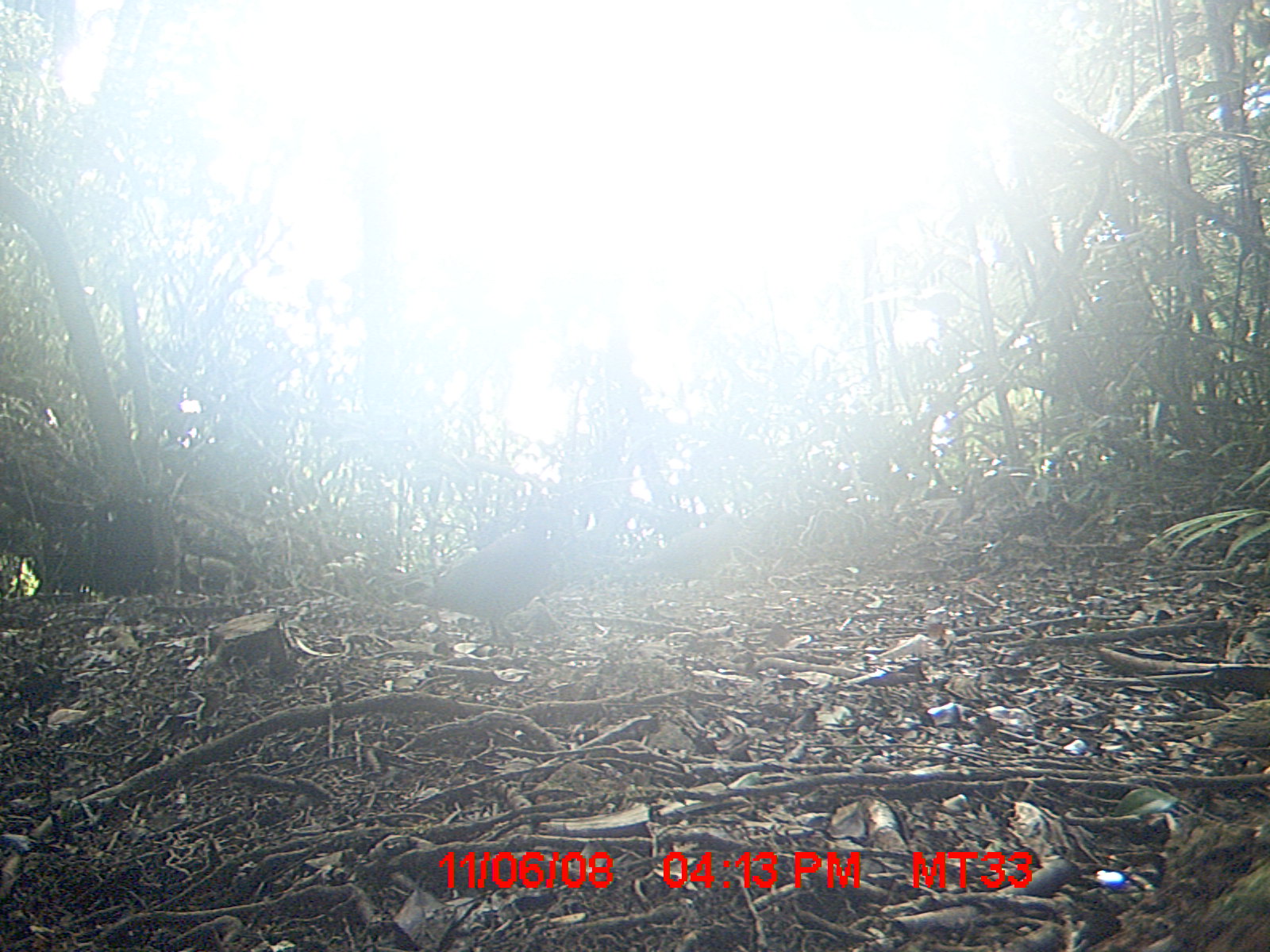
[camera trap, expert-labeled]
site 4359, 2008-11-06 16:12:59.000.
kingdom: Animalia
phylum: Chordata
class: Aves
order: Columbiformes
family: Columbidae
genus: Streptopelia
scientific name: Streptopelia picturata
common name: madagascar turtle-dove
Streptopelia picturata (madagascar turtle-dove), count 2.